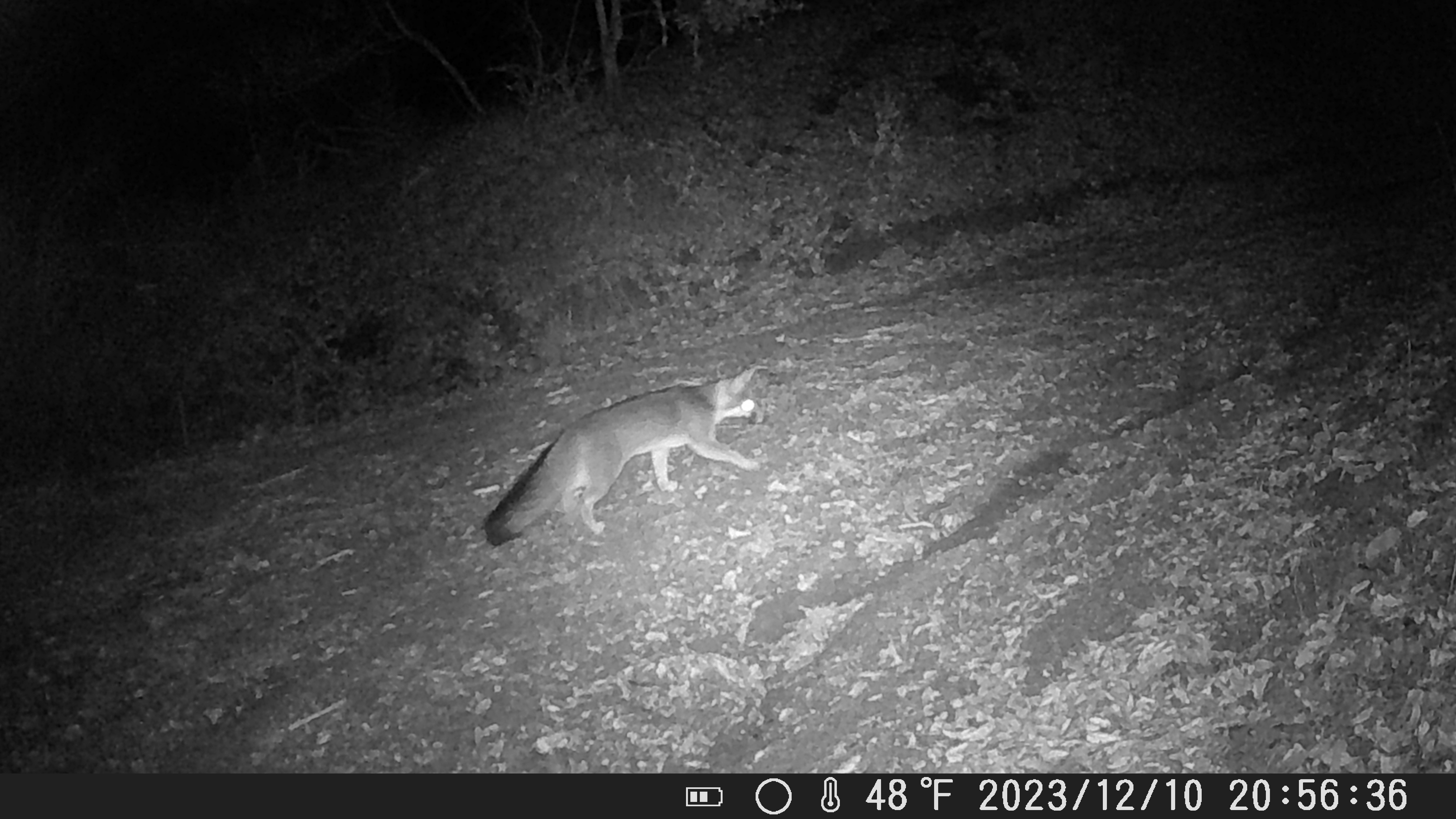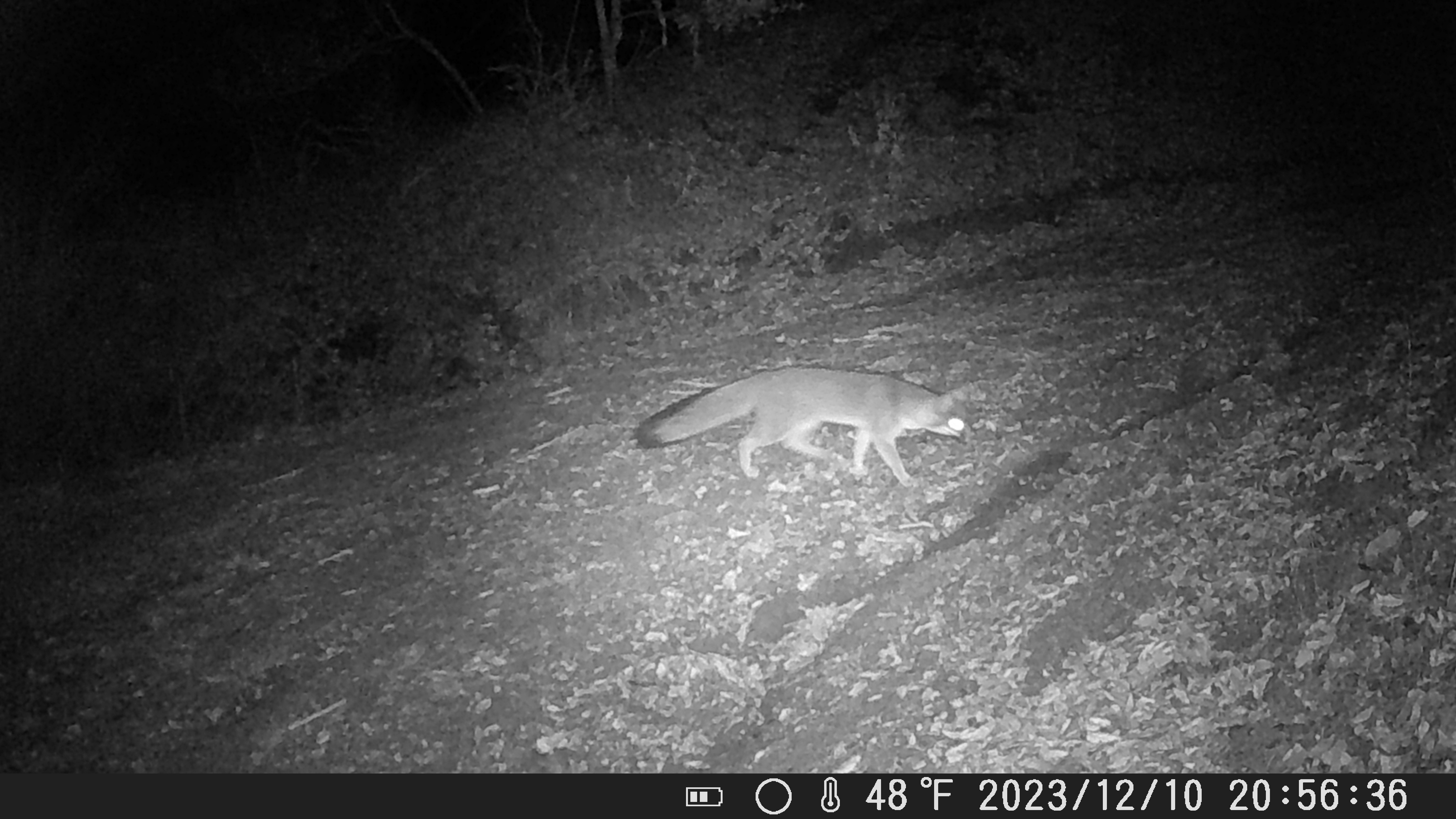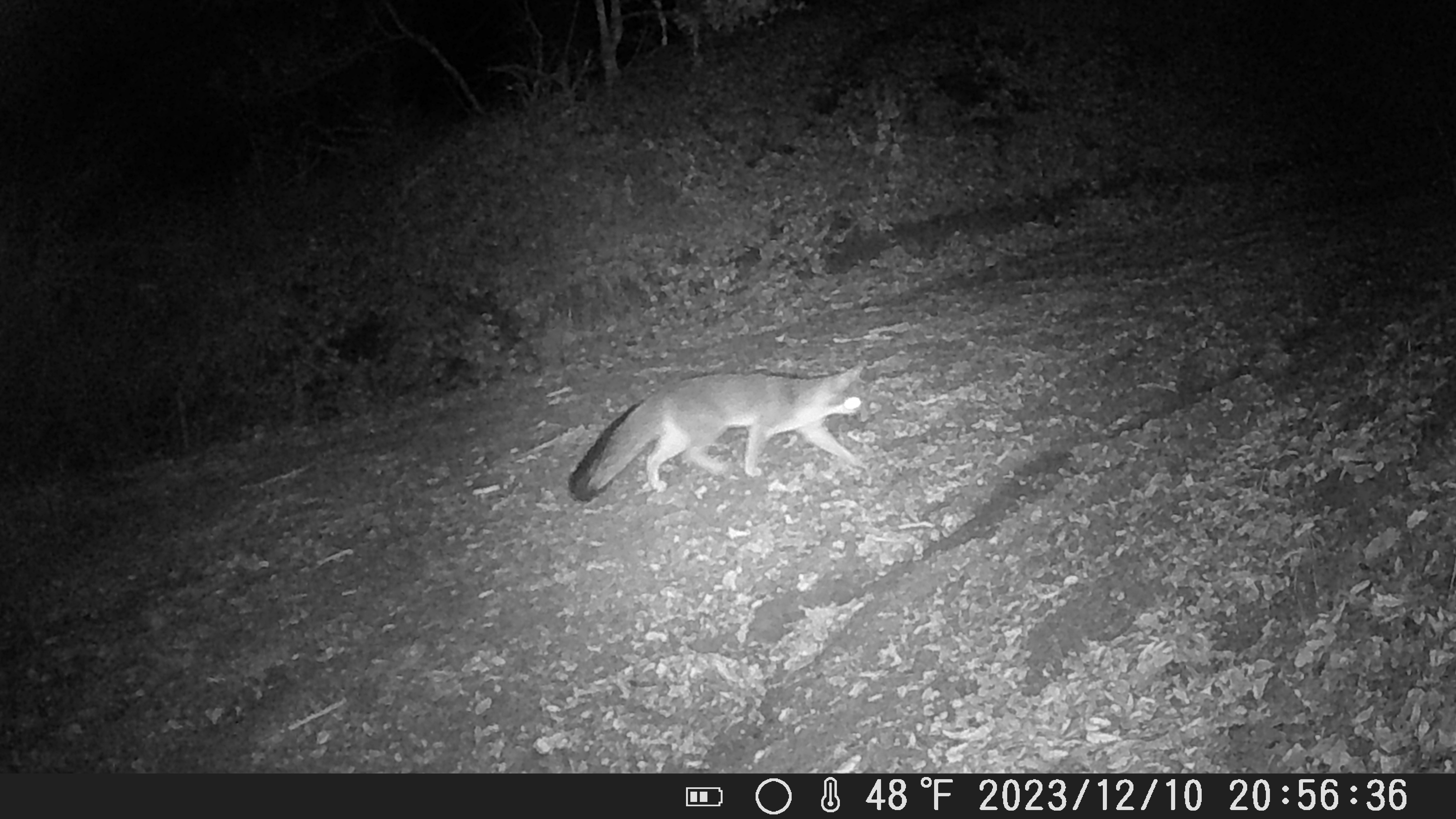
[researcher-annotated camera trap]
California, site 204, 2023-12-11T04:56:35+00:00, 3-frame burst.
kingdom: Animalia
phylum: Chordata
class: Mammalia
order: Carnivora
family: Canidae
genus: Urocyon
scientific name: Urocyon cinereoargenteus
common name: gray fox